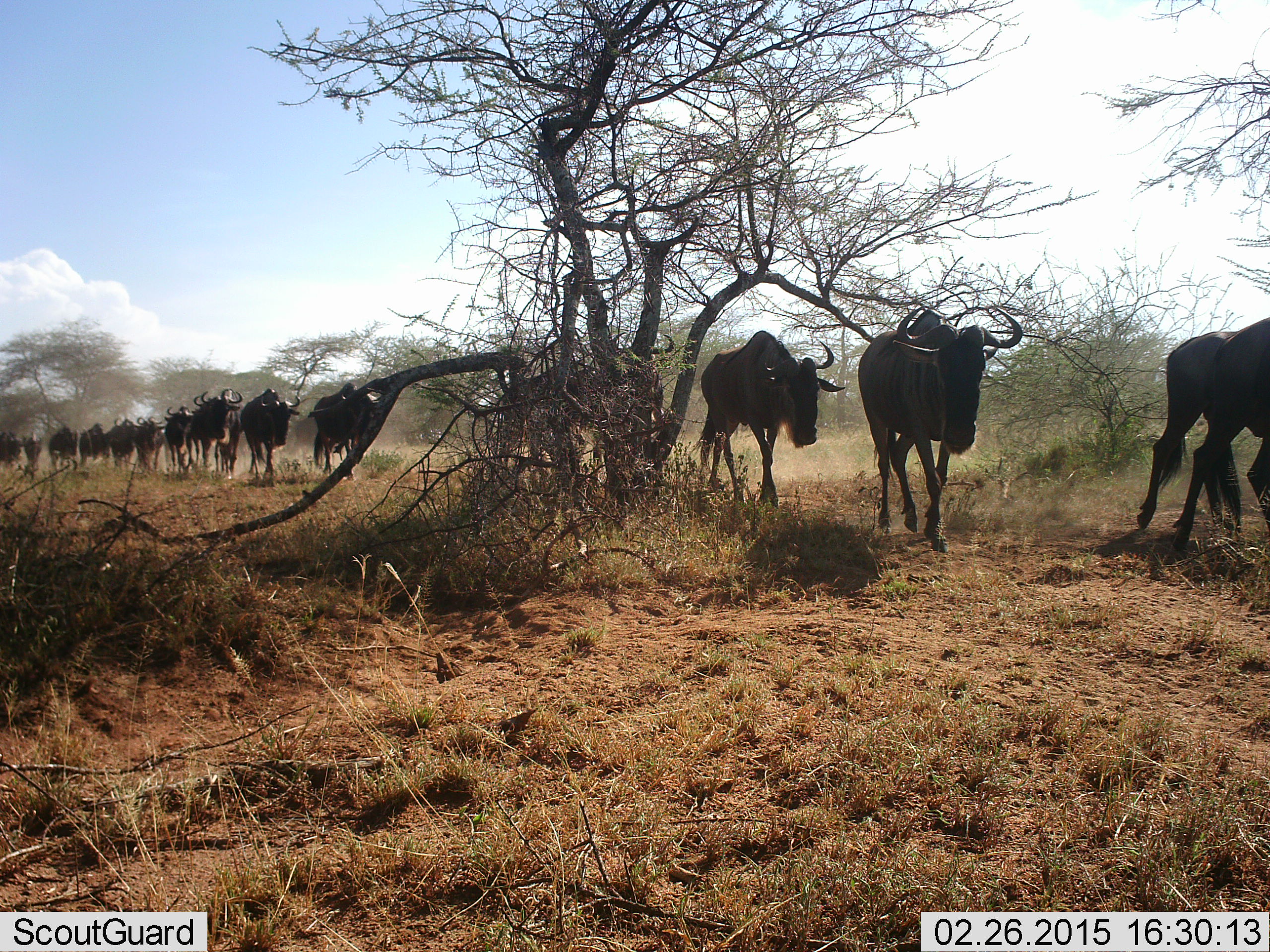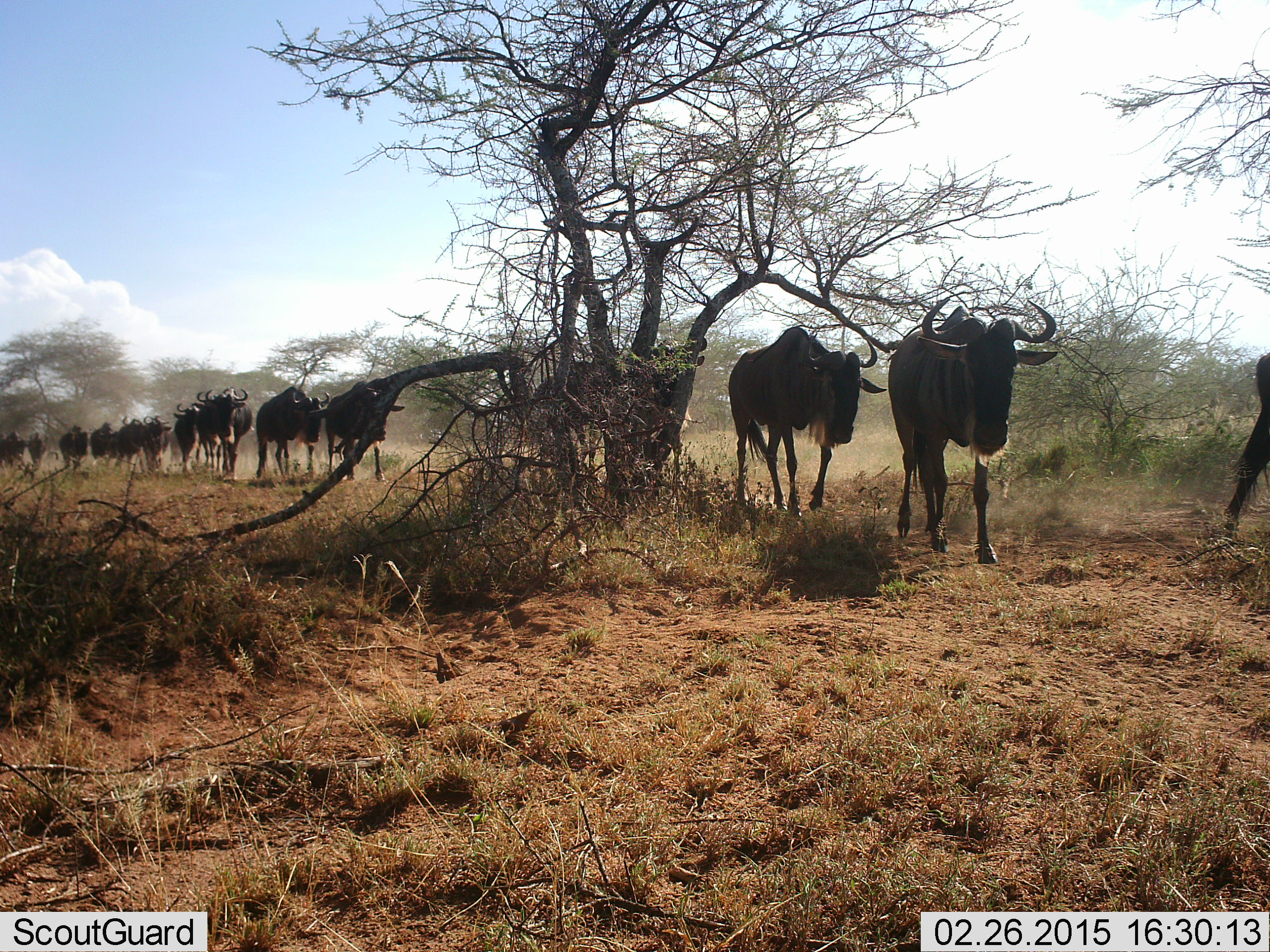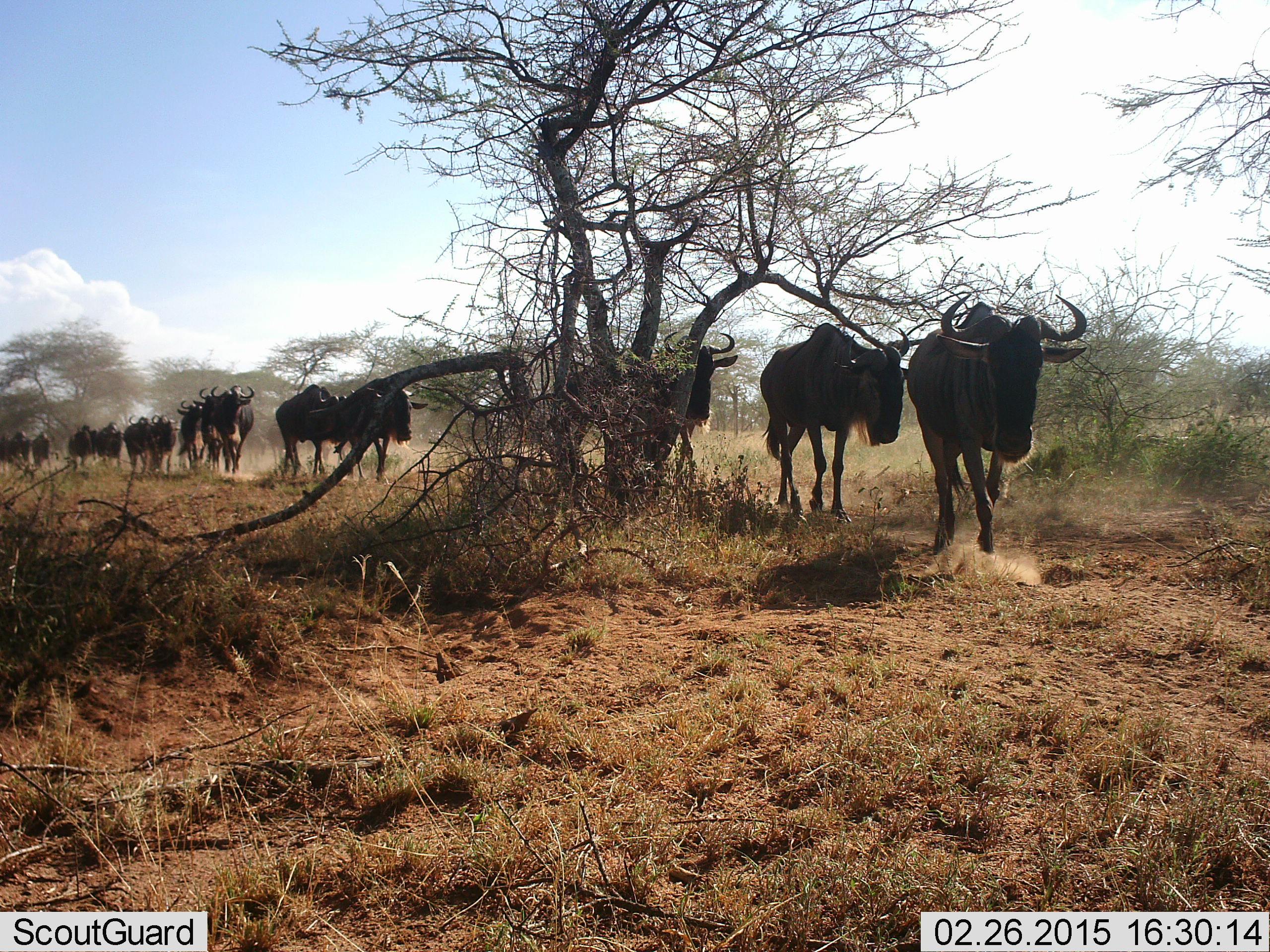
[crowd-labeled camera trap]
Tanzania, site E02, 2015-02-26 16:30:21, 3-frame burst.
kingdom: Animalia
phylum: Chordata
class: Mammalia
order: Artiodactyla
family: Bovidae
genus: Connochaetes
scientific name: Connochaetes taurinus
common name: blue wildebeest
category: wildebeest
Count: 11-50.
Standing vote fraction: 0%.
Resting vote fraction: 0%.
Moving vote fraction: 100%.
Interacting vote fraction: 0%.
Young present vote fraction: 0%.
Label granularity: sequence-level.